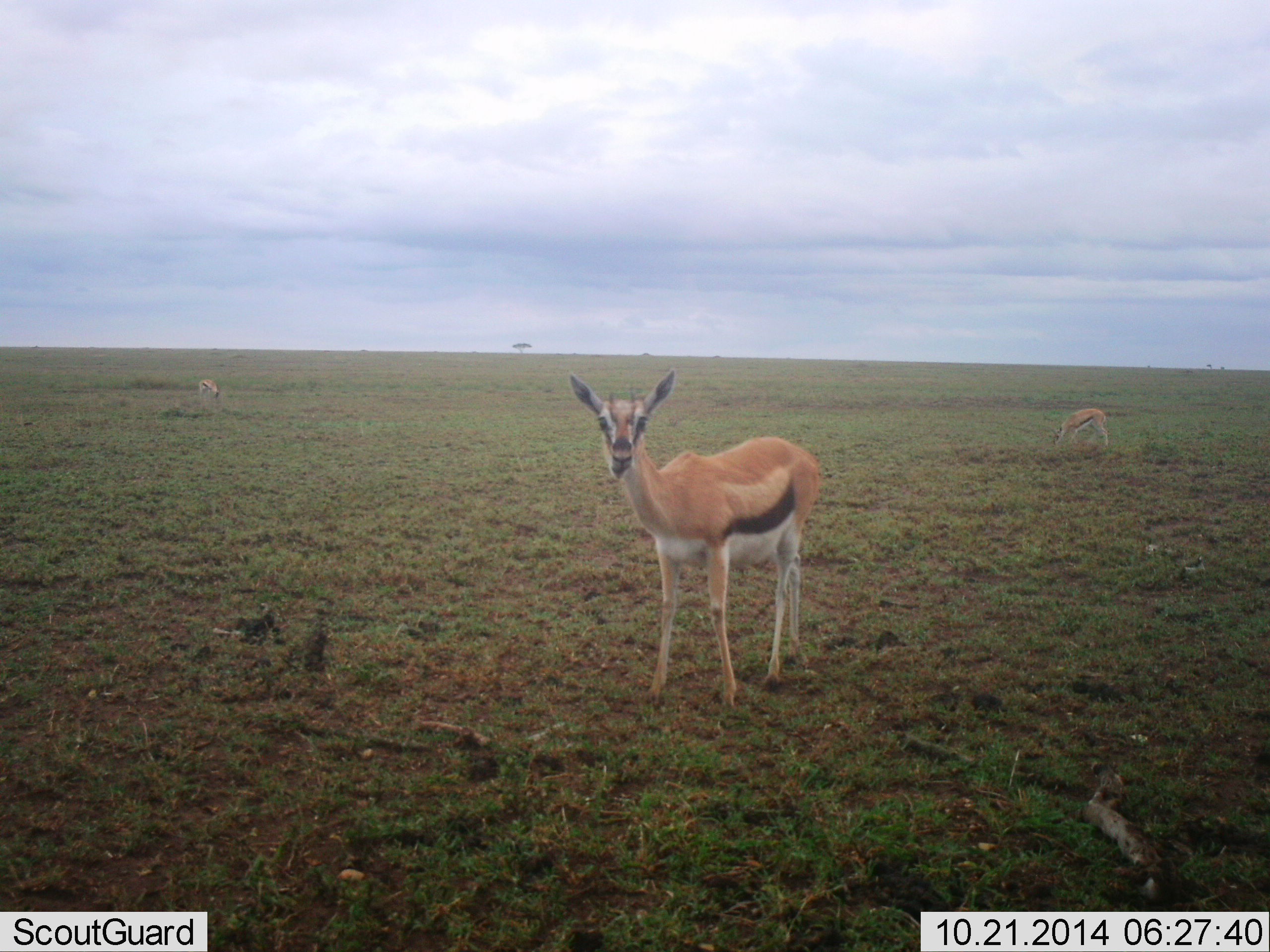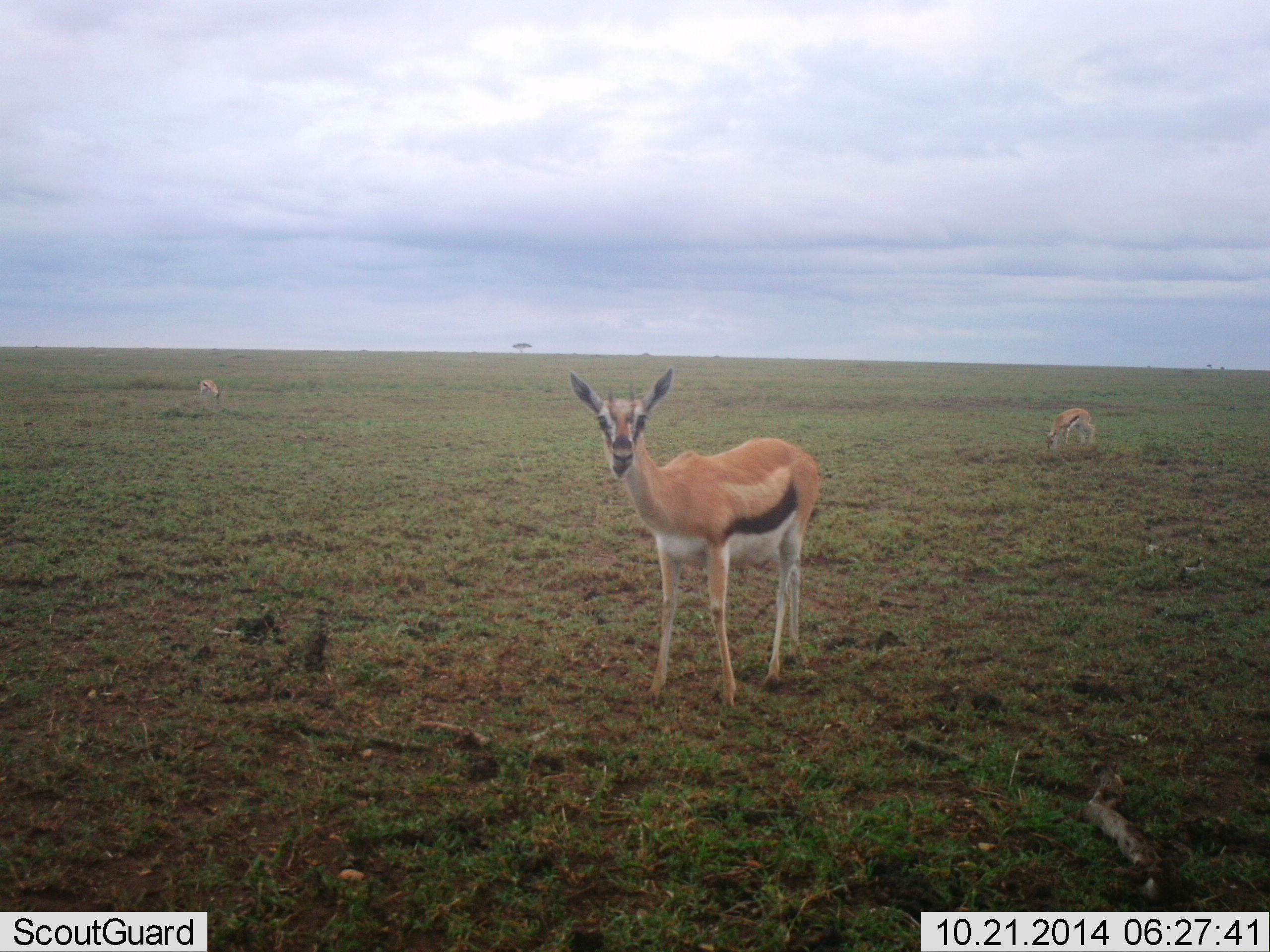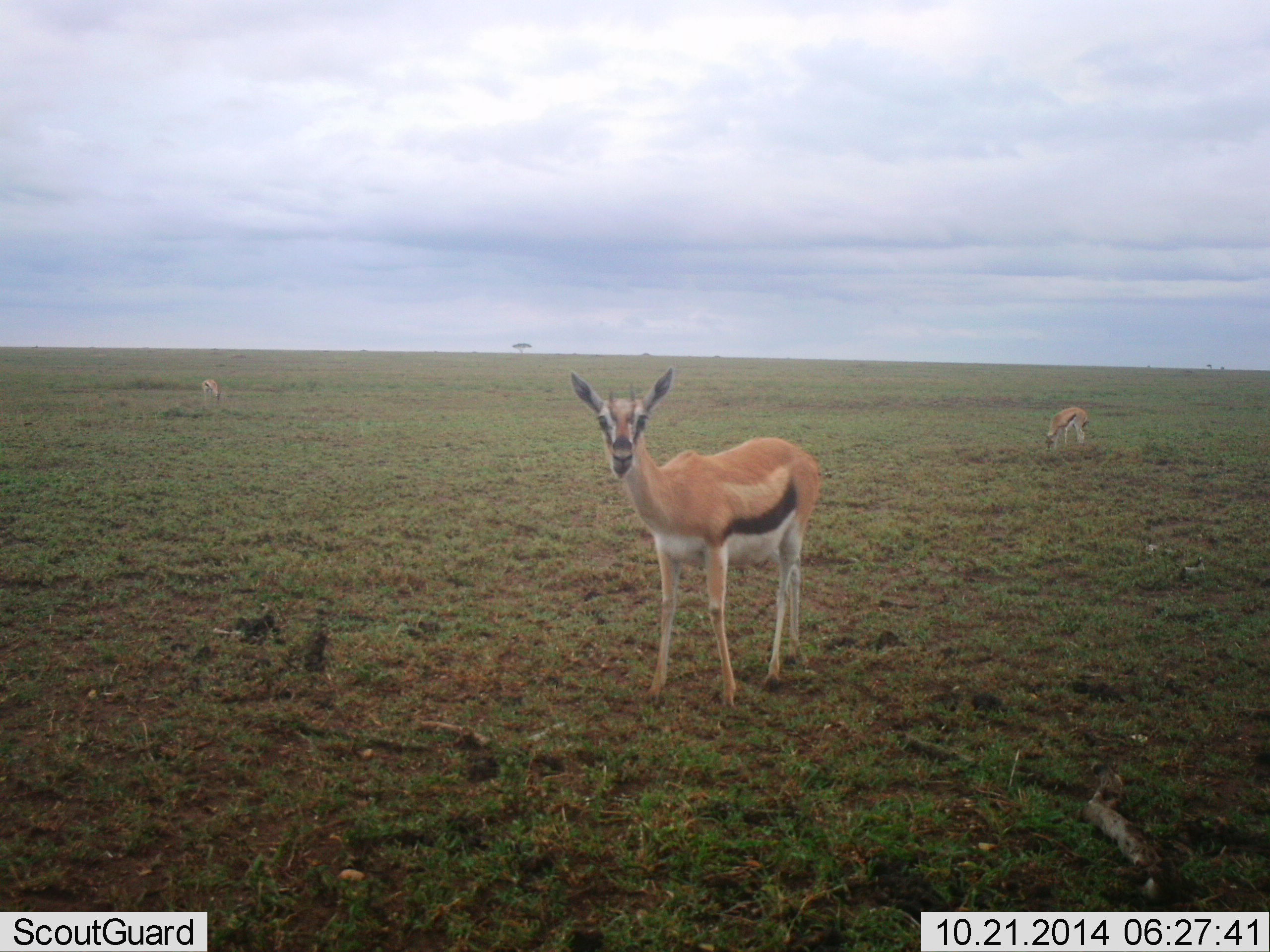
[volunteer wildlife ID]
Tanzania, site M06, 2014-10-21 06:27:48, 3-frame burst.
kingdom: Animalia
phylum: Chordata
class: Mammalia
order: Artiodactyla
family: Bovidae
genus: Eudorcas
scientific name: Eudorcas thomsonii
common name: thomson's gazelle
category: gazellethomsons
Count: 3.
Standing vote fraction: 90%.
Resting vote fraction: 0%.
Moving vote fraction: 0%.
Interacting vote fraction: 0%.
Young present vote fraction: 0%.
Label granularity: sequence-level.